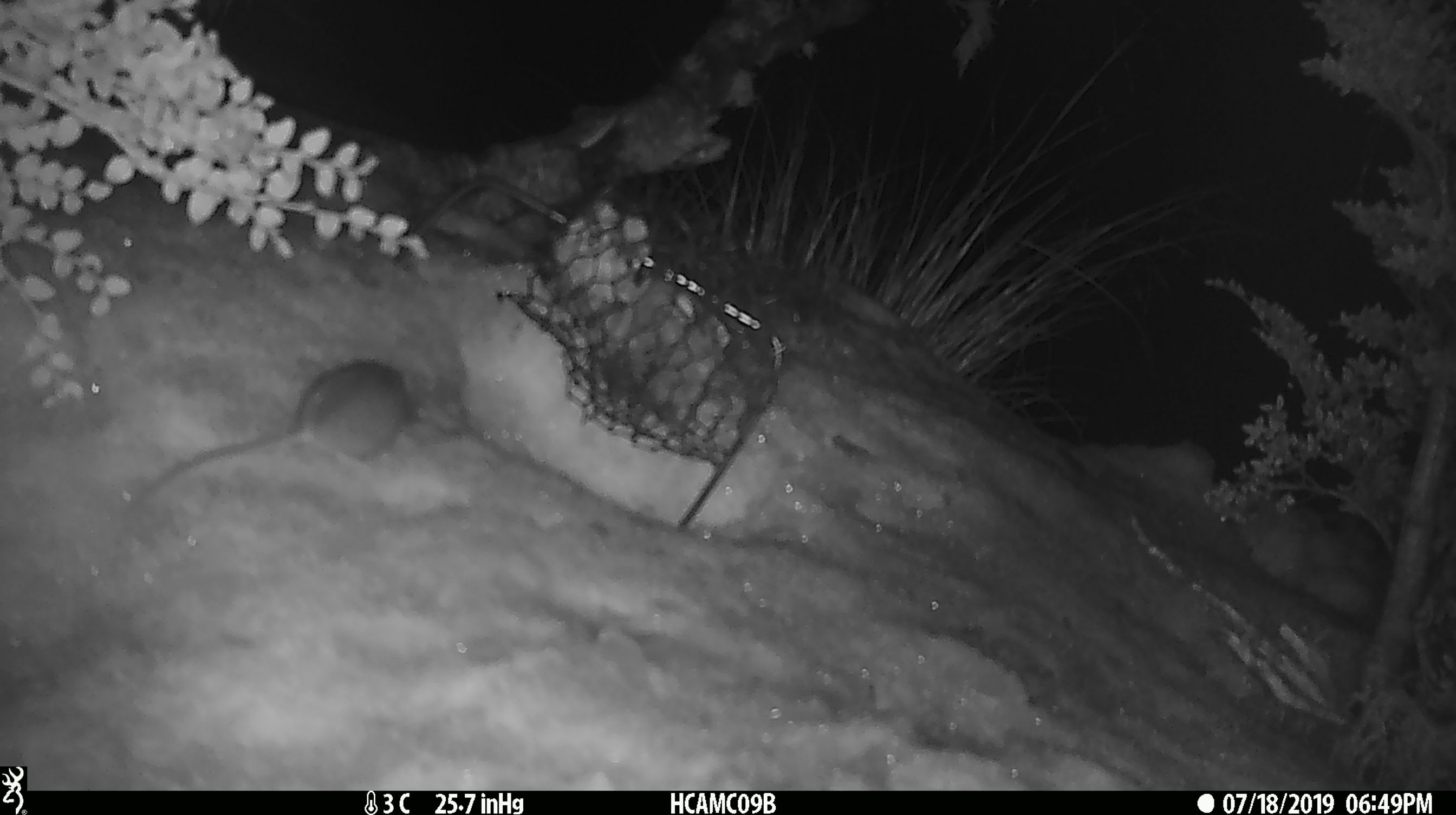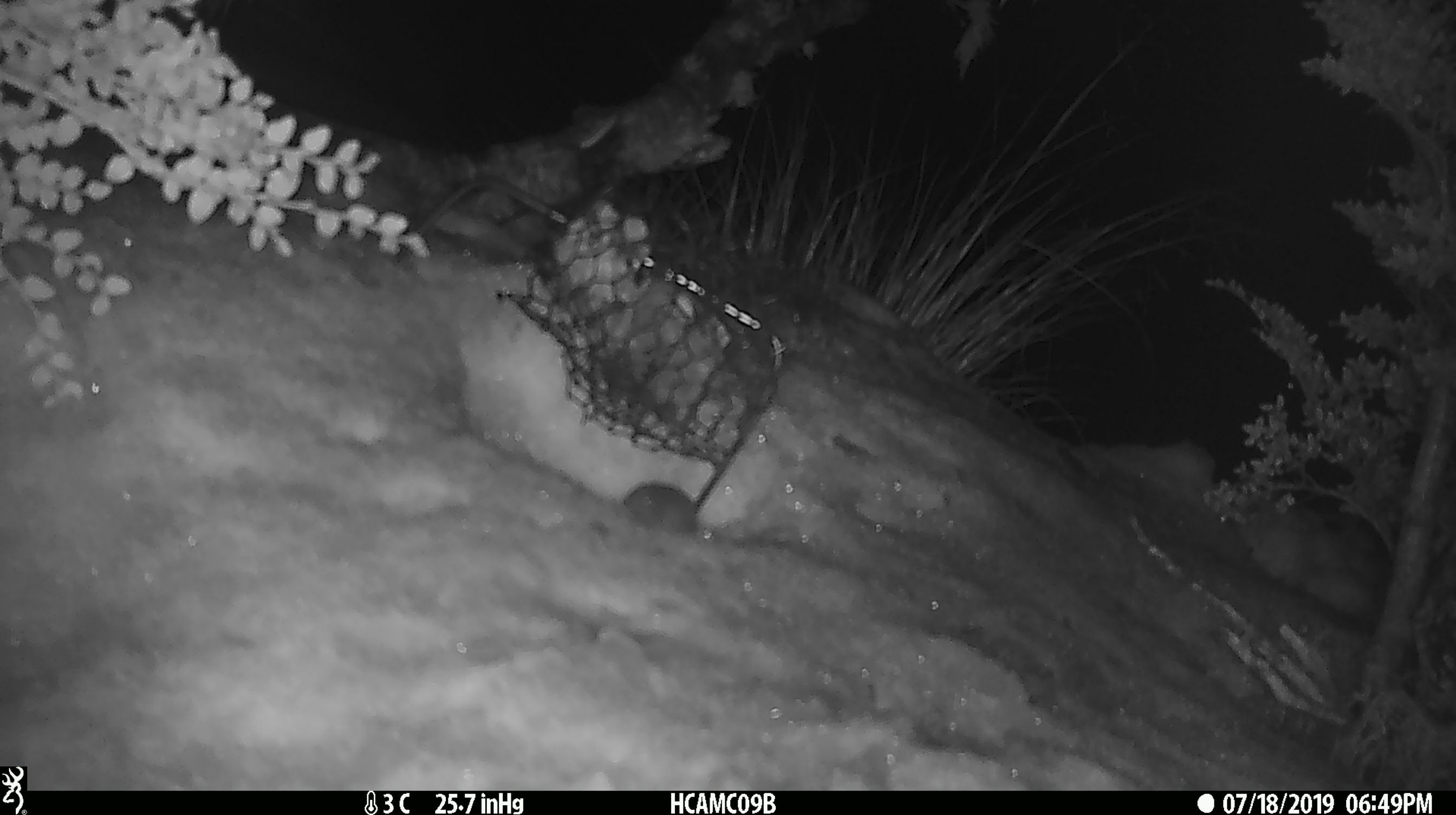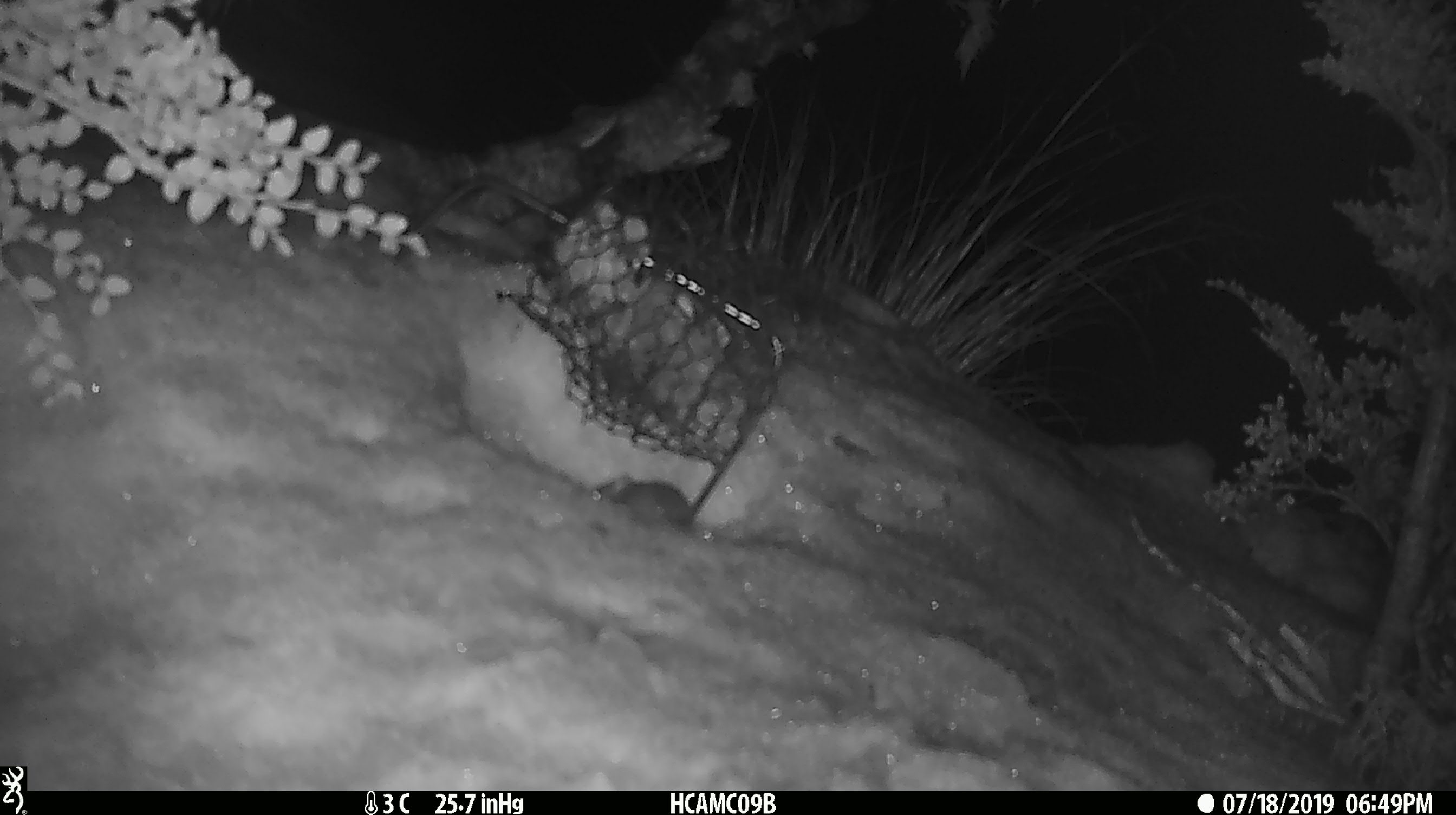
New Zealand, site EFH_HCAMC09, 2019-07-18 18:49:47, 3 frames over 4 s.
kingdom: Animalia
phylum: Chordata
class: Mammalia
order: Rodentia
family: Muridae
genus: Mus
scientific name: Mus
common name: mouse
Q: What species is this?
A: Mouse (Mus).